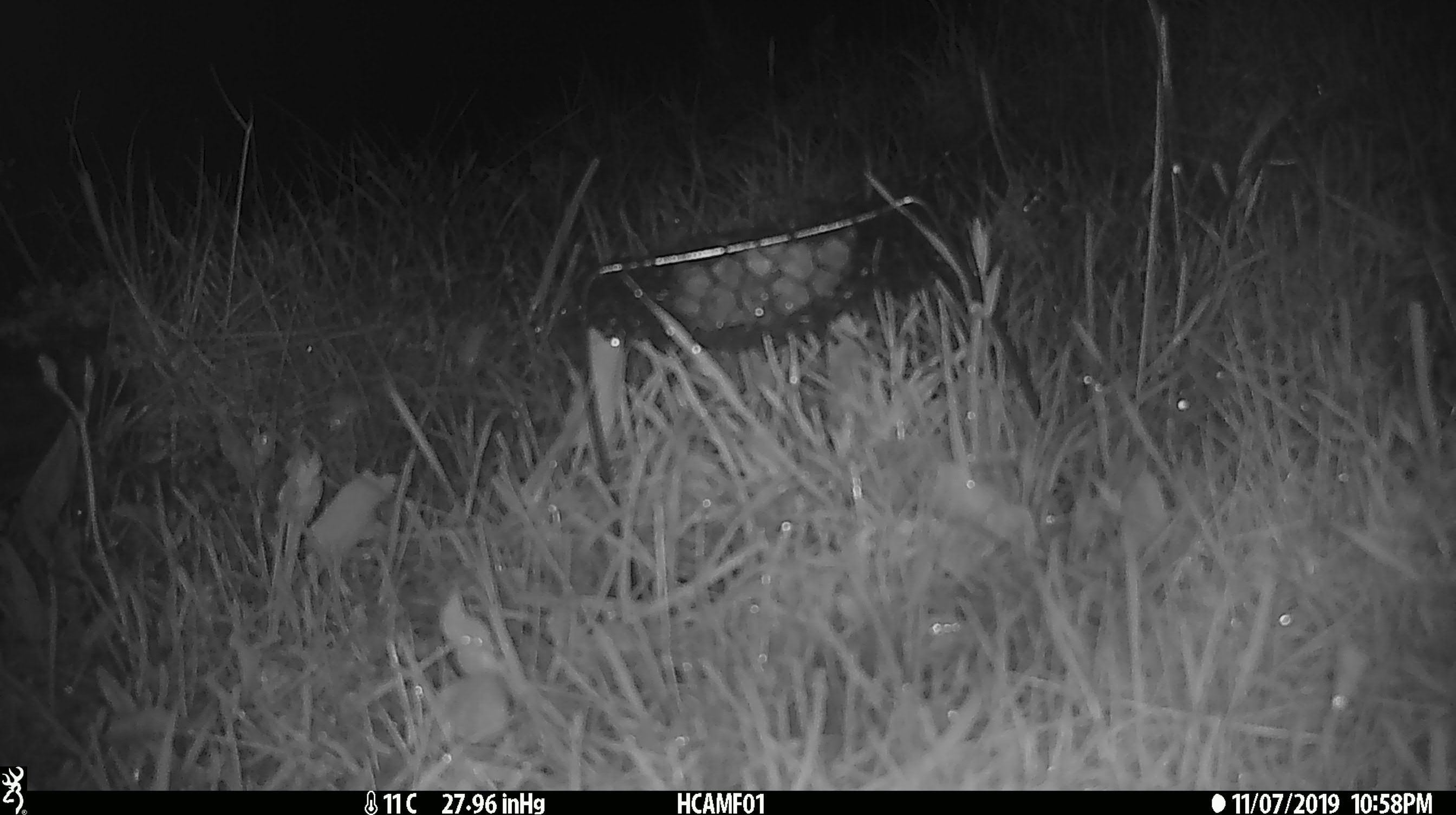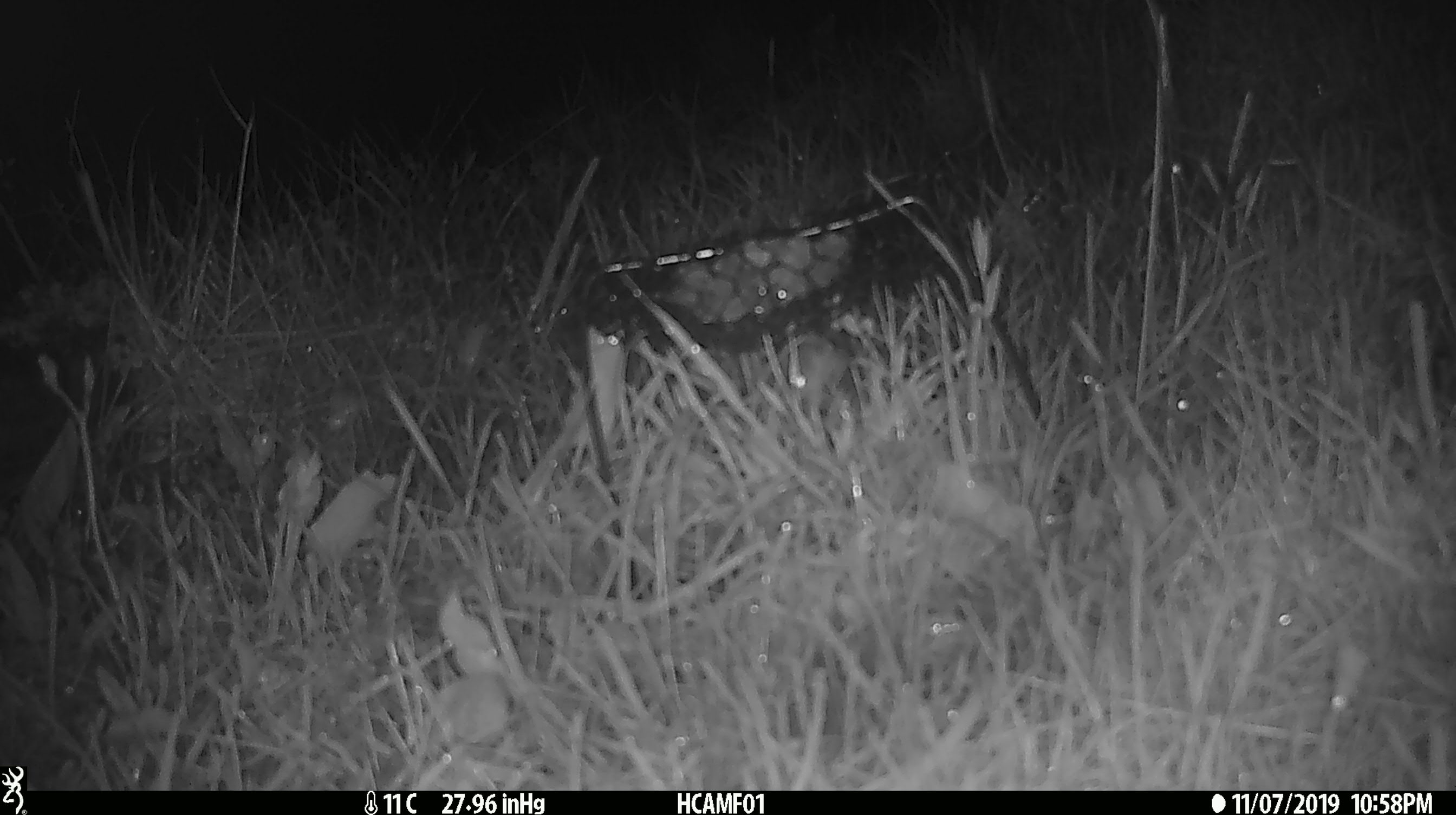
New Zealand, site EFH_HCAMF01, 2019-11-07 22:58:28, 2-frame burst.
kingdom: Animalia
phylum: Chordata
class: Mammalia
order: Rodentia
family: Muridae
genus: Mus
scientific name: Mus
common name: mouse